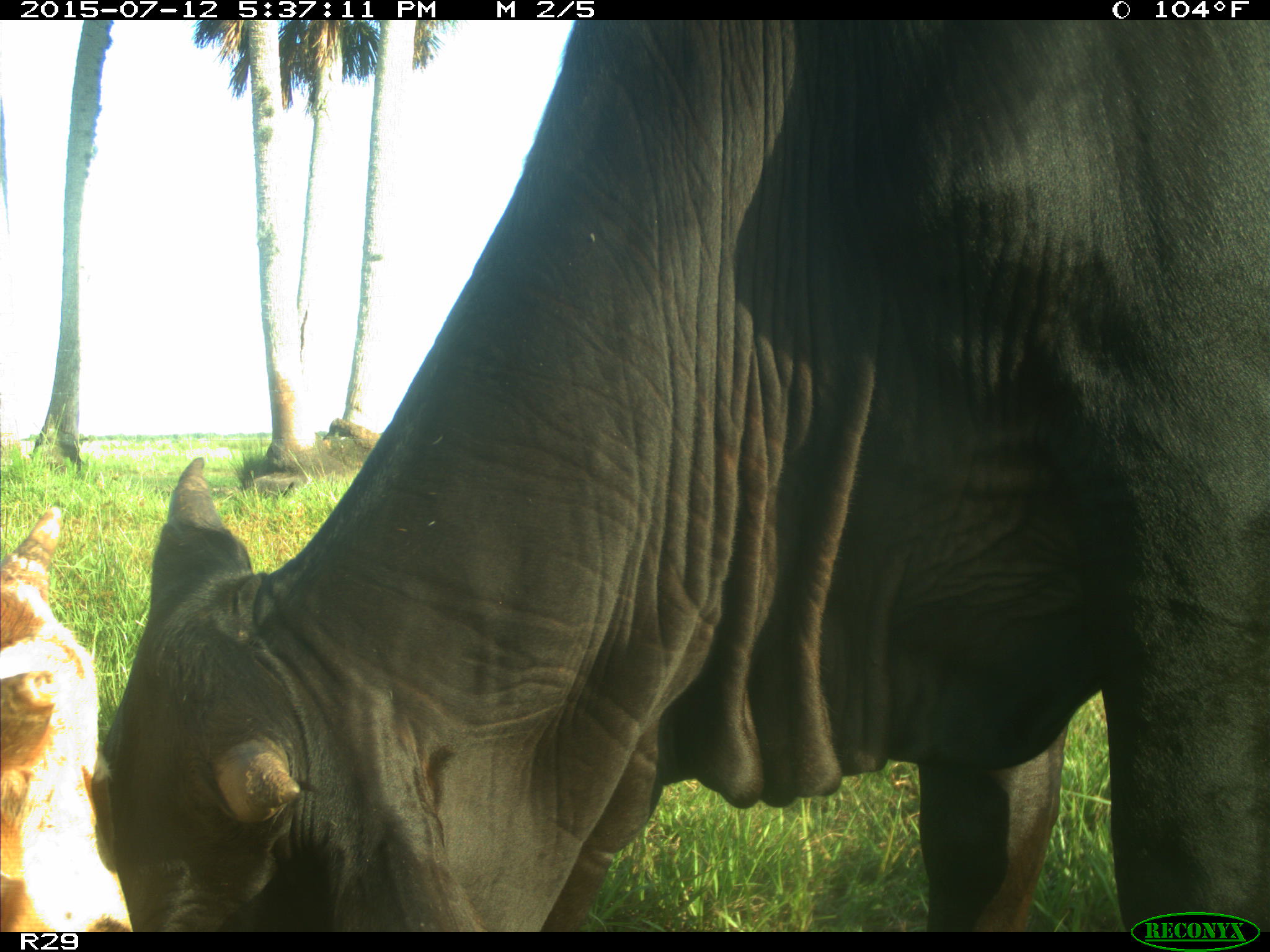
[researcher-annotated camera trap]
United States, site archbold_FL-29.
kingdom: Animalia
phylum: Chordata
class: Mammalia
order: Artiodactyla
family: Bovidae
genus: Bos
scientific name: Bos taurus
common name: domestic cow